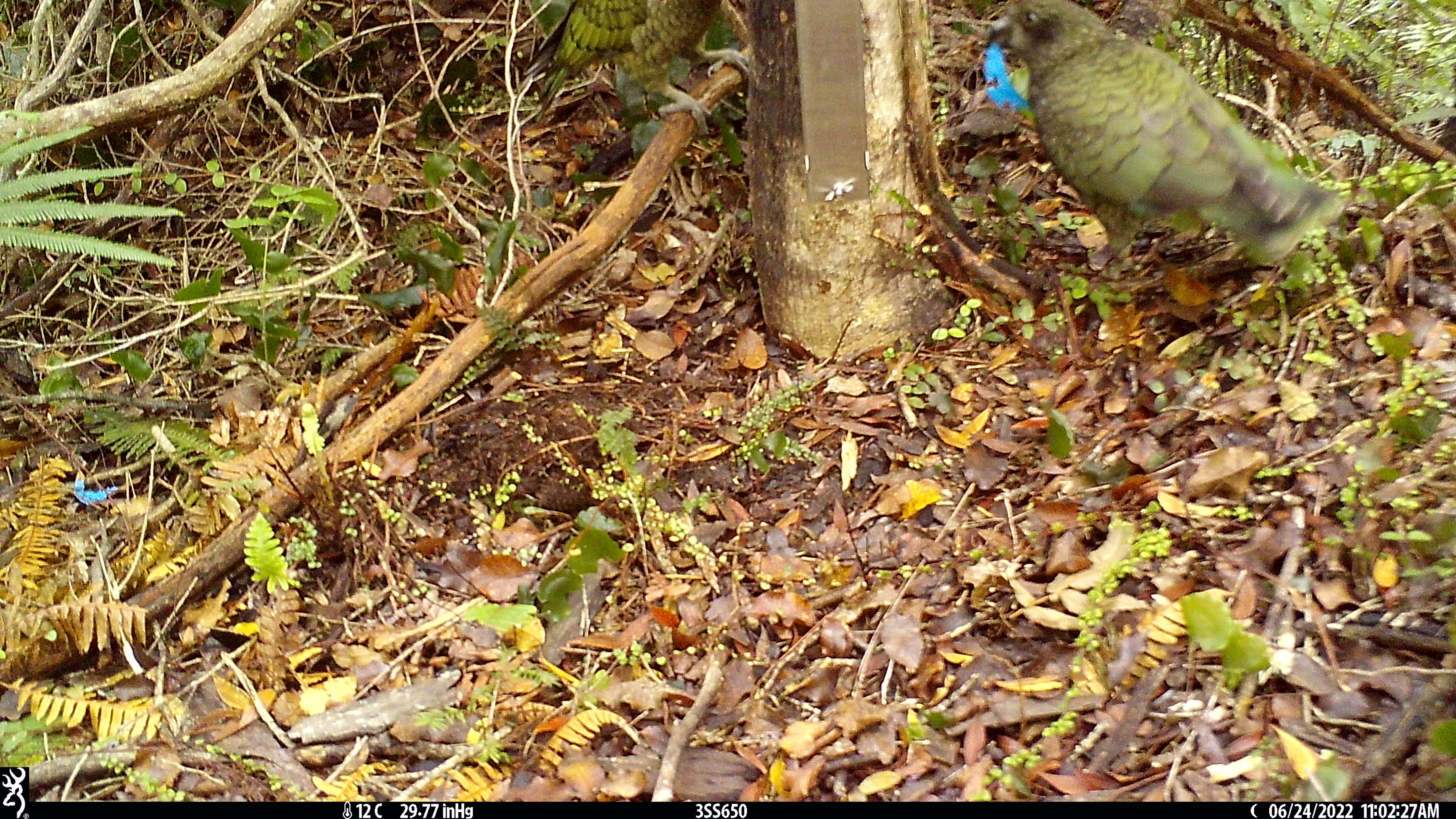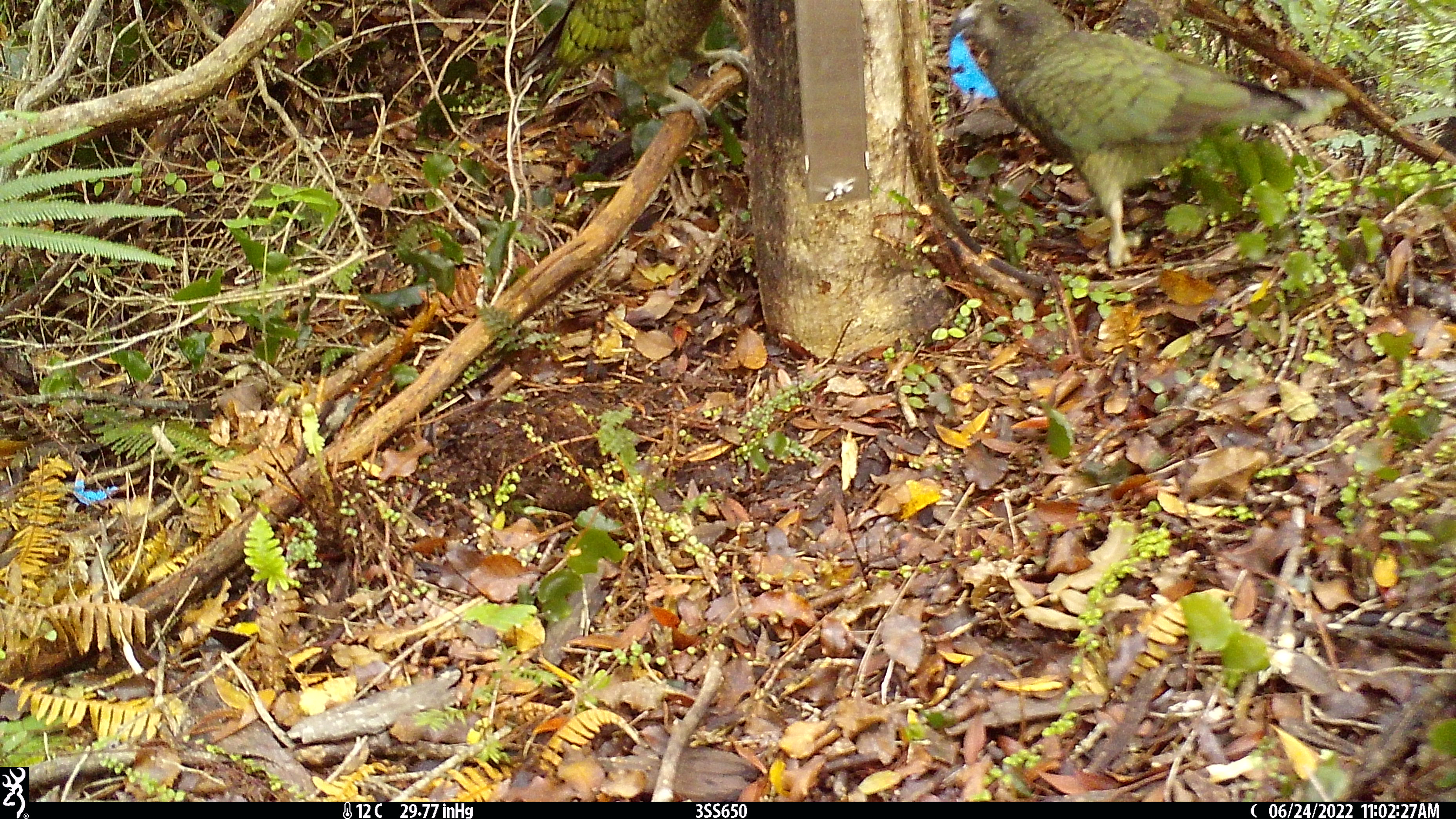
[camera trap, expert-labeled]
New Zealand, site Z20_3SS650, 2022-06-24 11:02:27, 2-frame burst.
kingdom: Animalia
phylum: Chordata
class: Aves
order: Psittaciformes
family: Strigopidae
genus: Nestor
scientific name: Nestor notabilis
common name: kea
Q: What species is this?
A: Kea (Nestor notabilis).